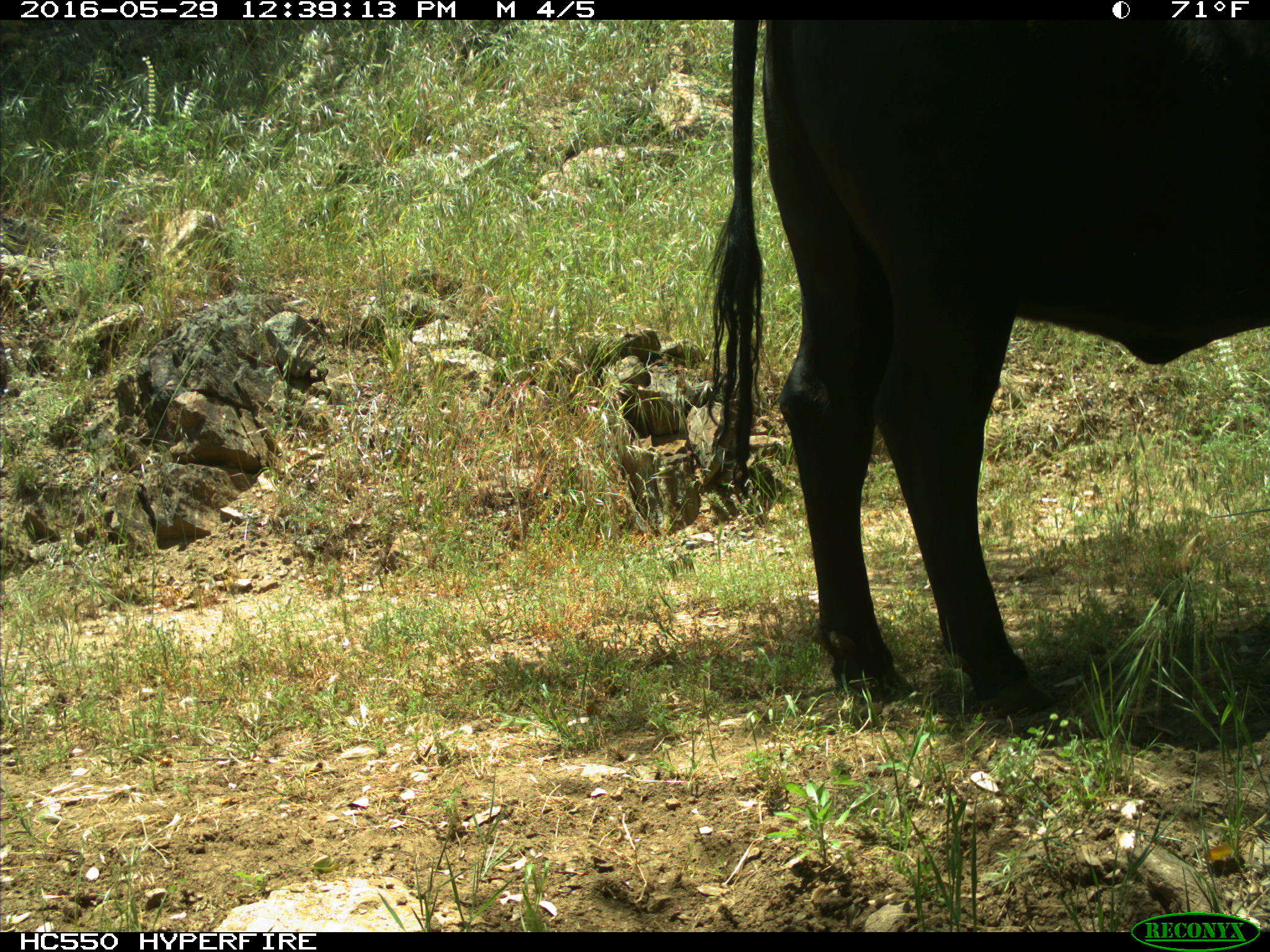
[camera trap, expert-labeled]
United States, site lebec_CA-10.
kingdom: Animalia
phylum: Chordata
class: Mammalia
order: Artiodactyla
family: Bovidae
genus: Bos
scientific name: Bos taurus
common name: domestic cow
Bos taurus (domestic cow).